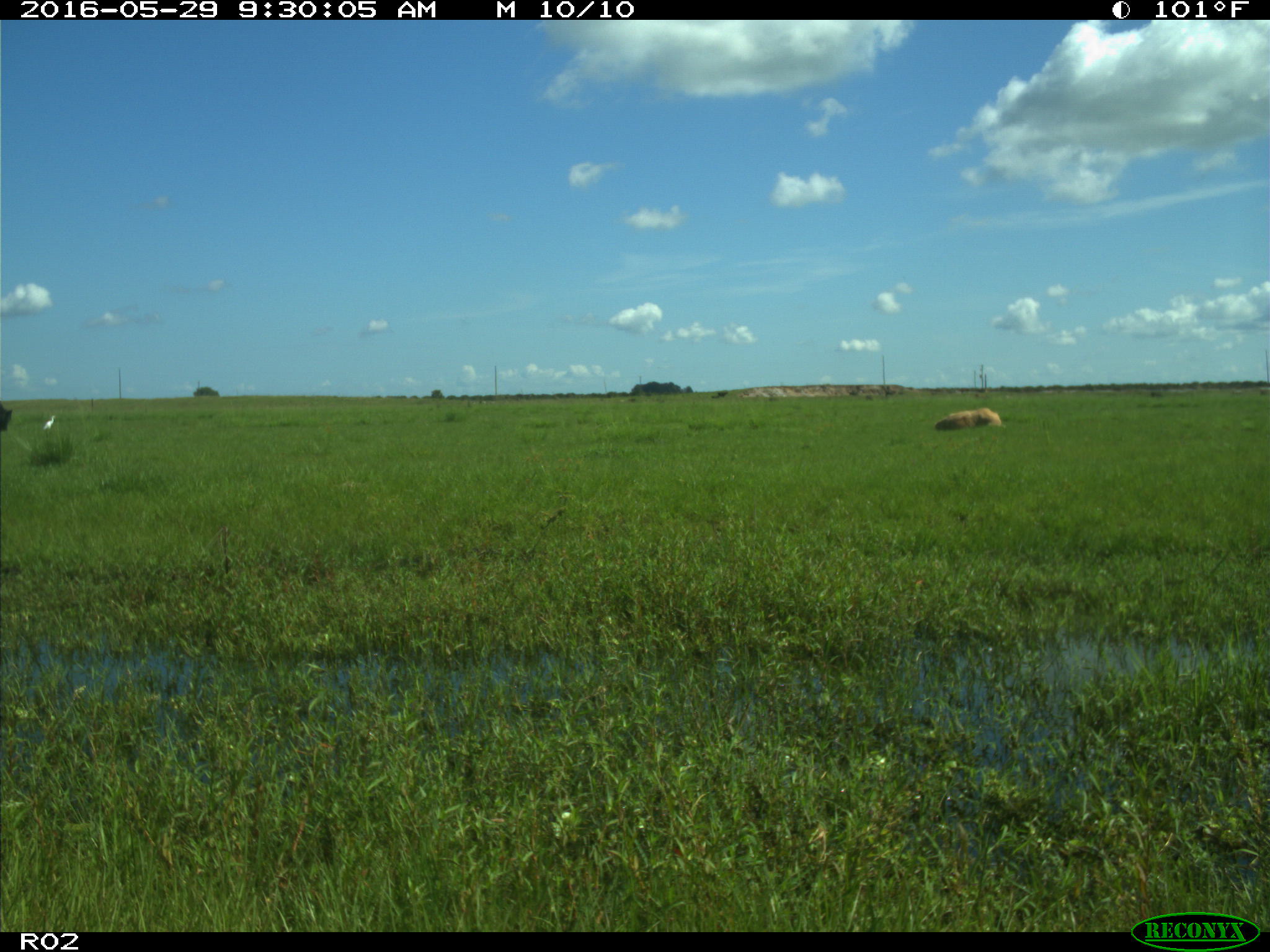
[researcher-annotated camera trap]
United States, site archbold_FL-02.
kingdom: Animalia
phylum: Chordata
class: Mammalia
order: Artiodactyla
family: Bovidae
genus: Bos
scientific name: Bos taurus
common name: domestic cow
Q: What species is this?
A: Bos taurus (domestic cow).